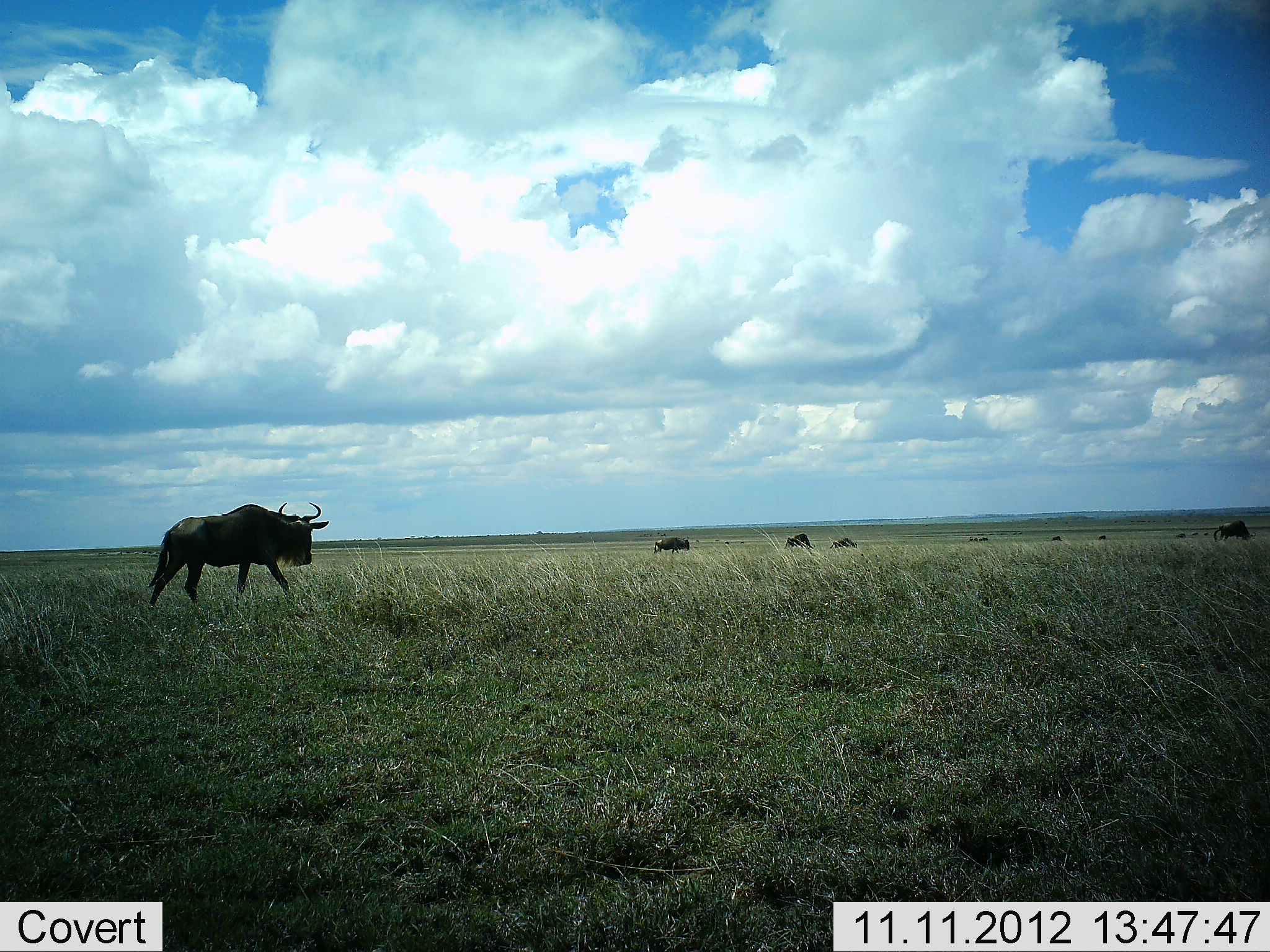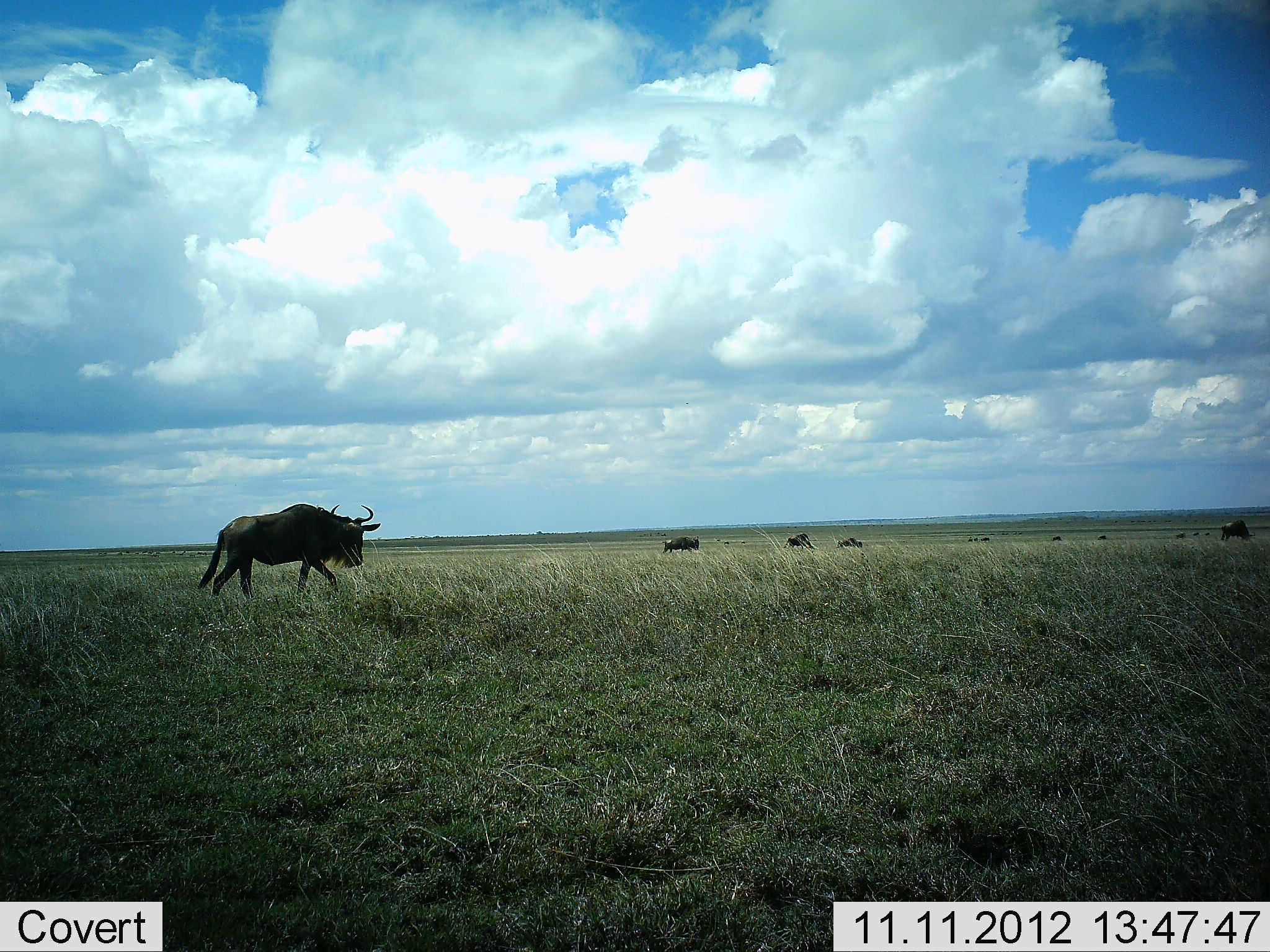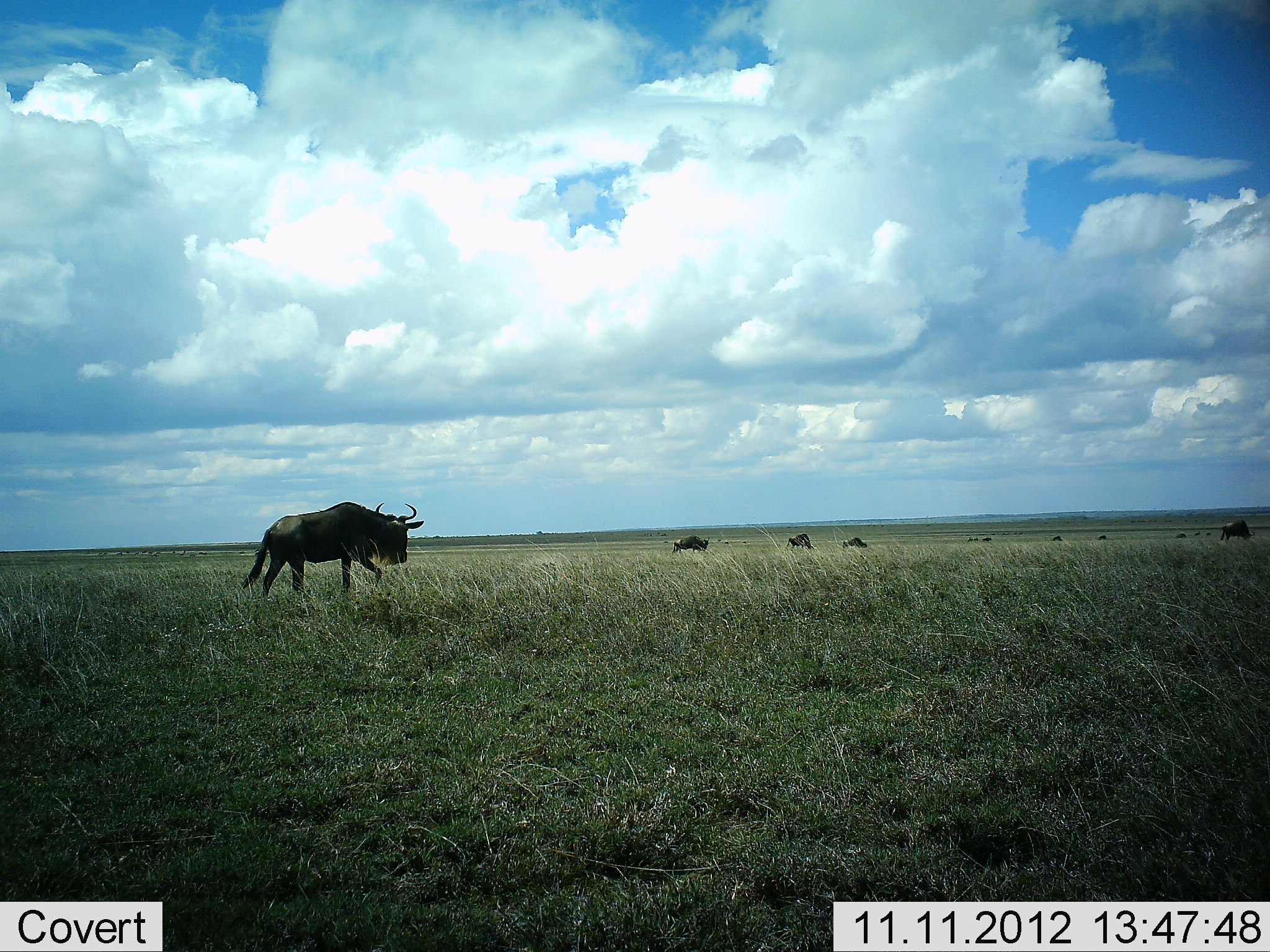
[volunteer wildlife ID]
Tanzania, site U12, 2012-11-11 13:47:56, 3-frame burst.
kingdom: Animalia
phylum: Chordata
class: Mammalia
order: Artiodactyla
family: Bovidae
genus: Connochaetes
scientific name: Connochaetes taurinus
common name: blue wildebeest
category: wildebeest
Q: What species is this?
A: Wildebeest (blue wildebeest) (Connochaetes taurinus).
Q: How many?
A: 10.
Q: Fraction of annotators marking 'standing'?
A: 20%.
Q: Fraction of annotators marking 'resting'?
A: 0%.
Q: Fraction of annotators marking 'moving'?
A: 100%.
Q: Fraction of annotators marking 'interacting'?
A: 0%.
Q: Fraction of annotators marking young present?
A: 0%.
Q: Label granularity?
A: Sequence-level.